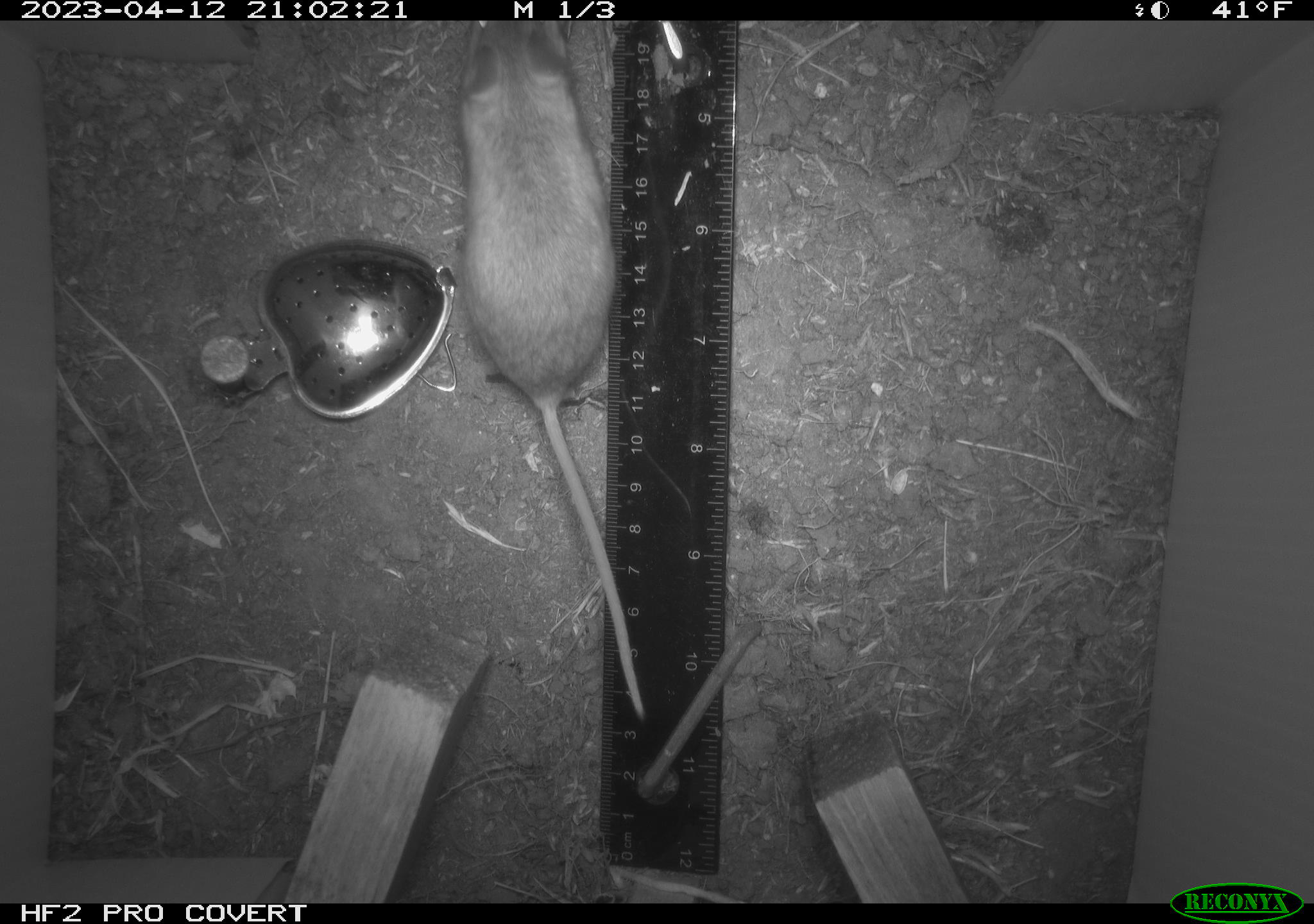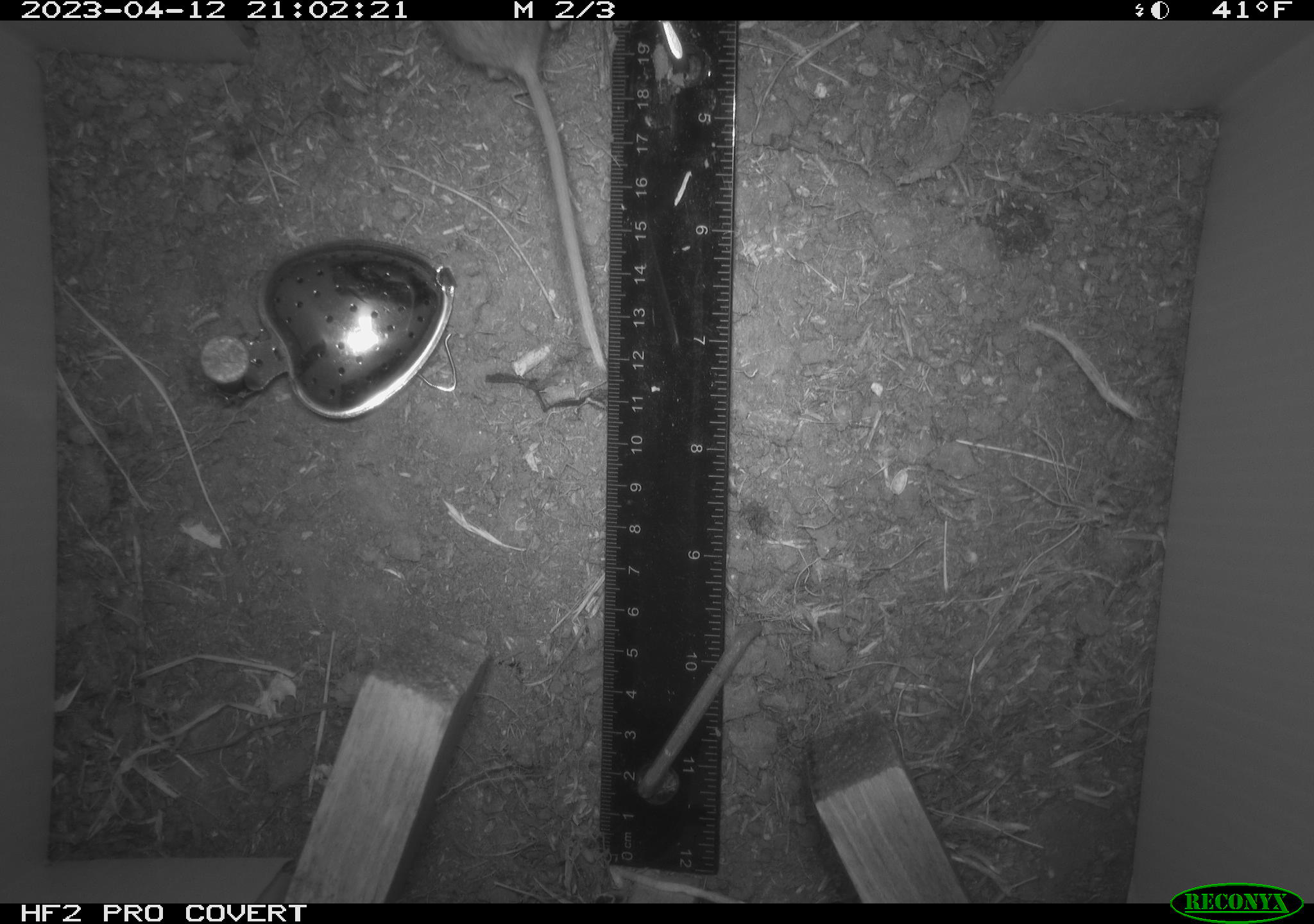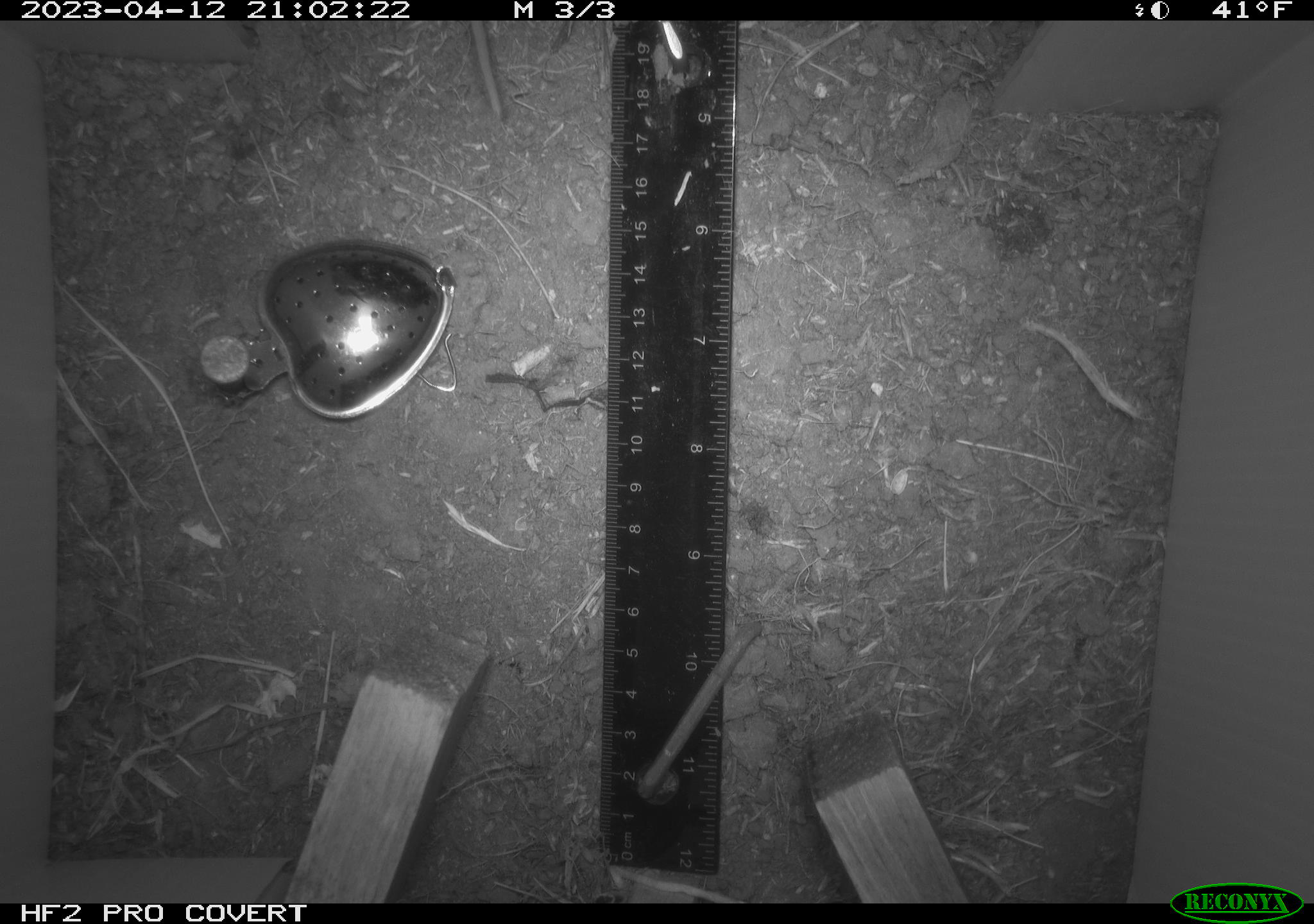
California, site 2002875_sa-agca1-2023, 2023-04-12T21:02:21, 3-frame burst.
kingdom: Animalia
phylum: Chordata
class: Mammalia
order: Rodentia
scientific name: Rodentia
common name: mouse species